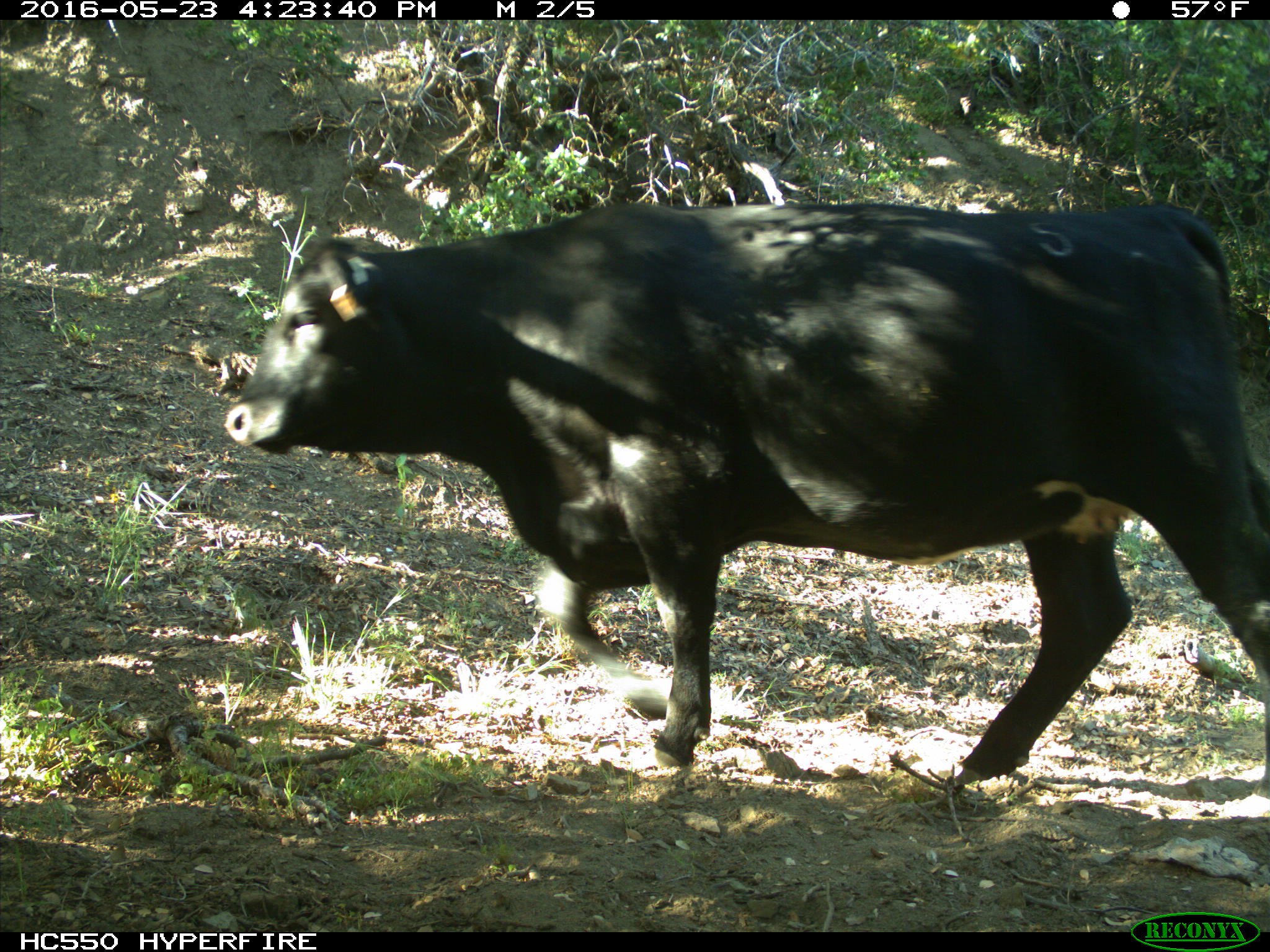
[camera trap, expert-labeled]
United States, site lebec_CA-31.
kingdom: Animalia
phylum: Chordata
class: Mammalia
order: Artiodactyla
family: Bovidae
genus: Bos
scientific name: Bos taurus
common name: domestic cow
Bos taurus (domestic cow).